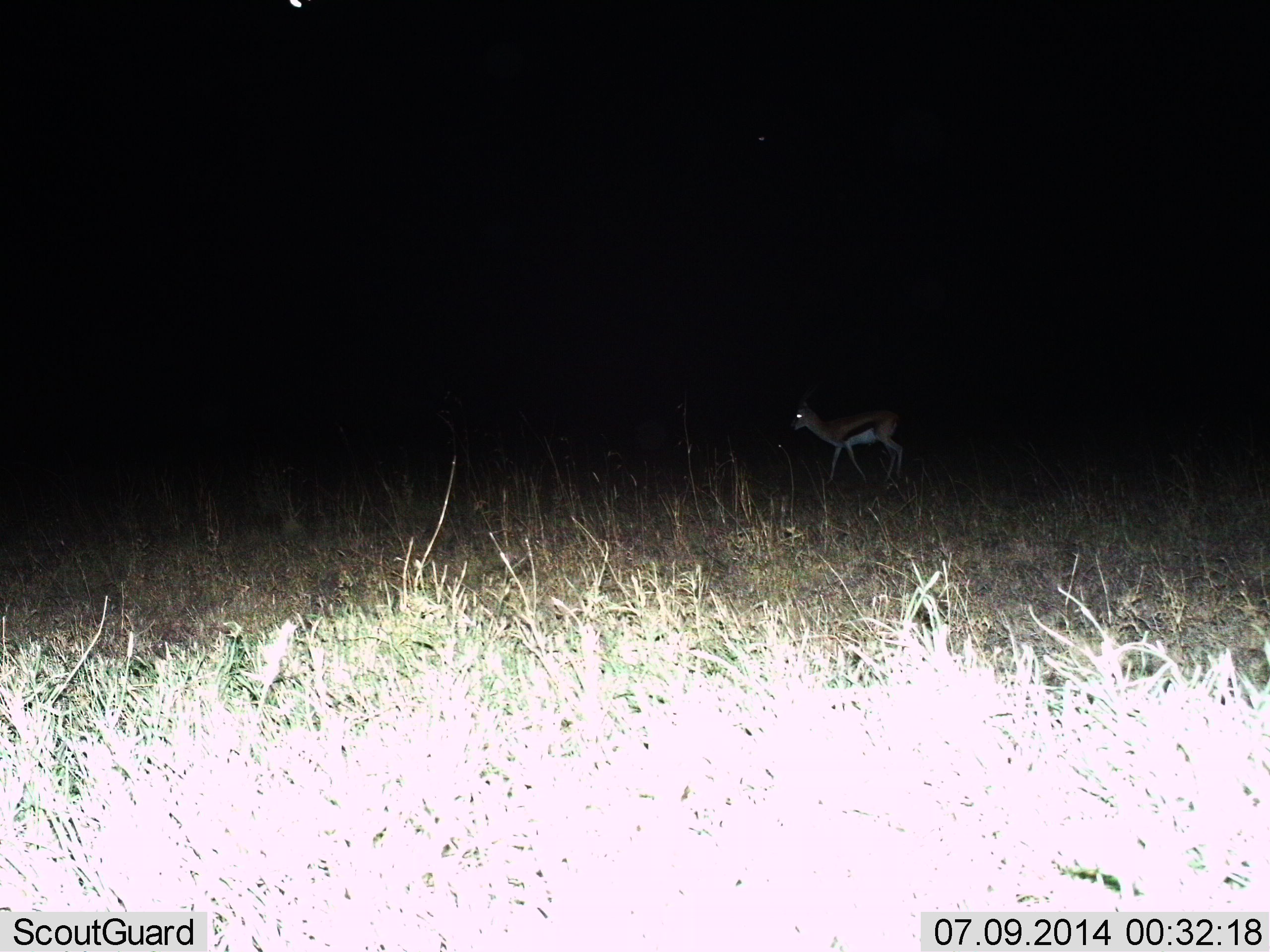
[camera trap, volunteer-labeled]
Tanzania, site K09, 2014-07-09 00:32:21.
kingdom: Animalia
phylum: Chordata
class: Mammalia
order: Artiodactyla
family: Bovidae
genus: Eudorcas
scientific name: Eudorcas thomsonii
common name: thomson's gazelle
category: gazellethomsons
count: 1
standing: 30%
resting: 0%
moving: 70%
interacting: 0%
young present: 0%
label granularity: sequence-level